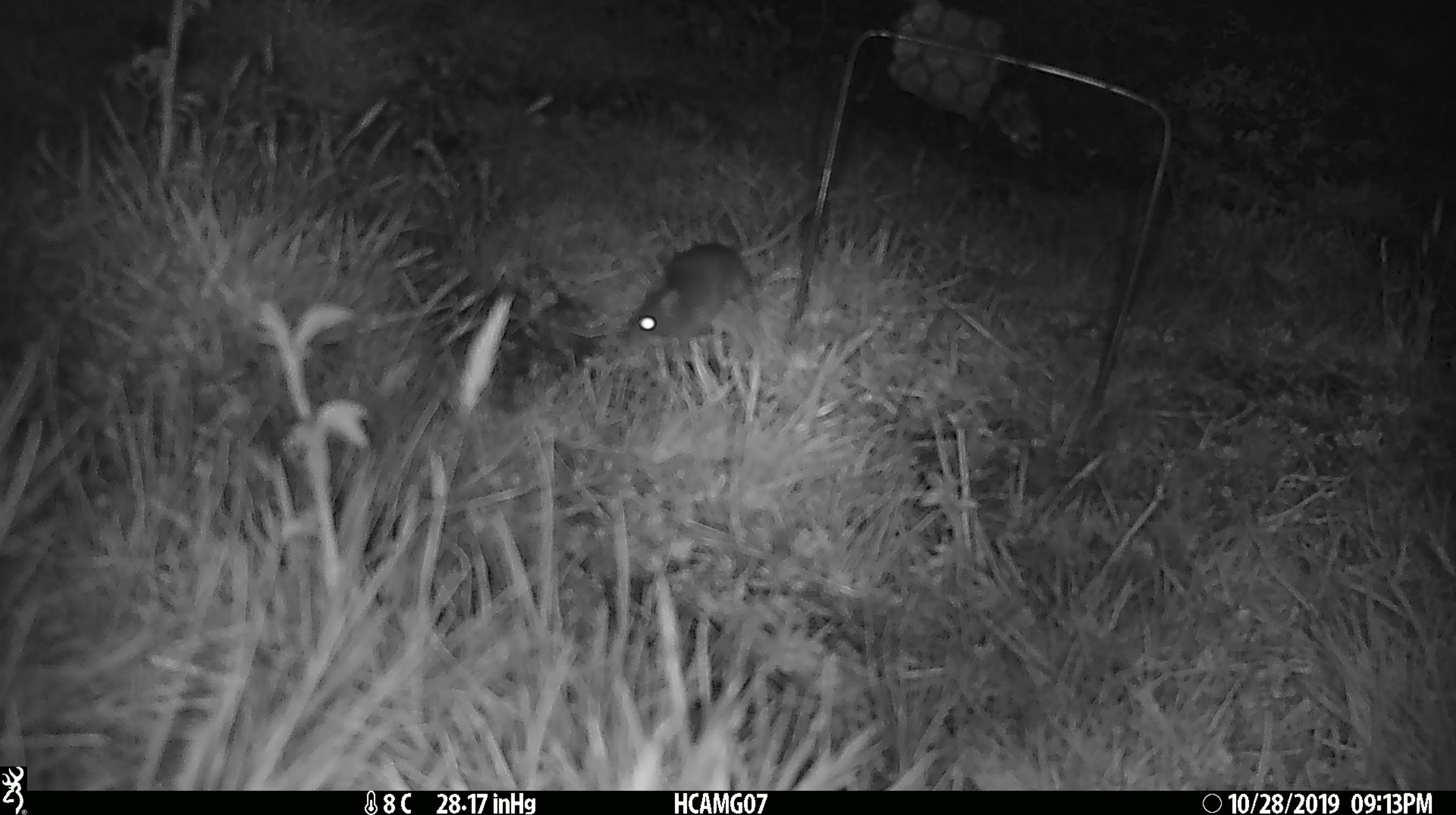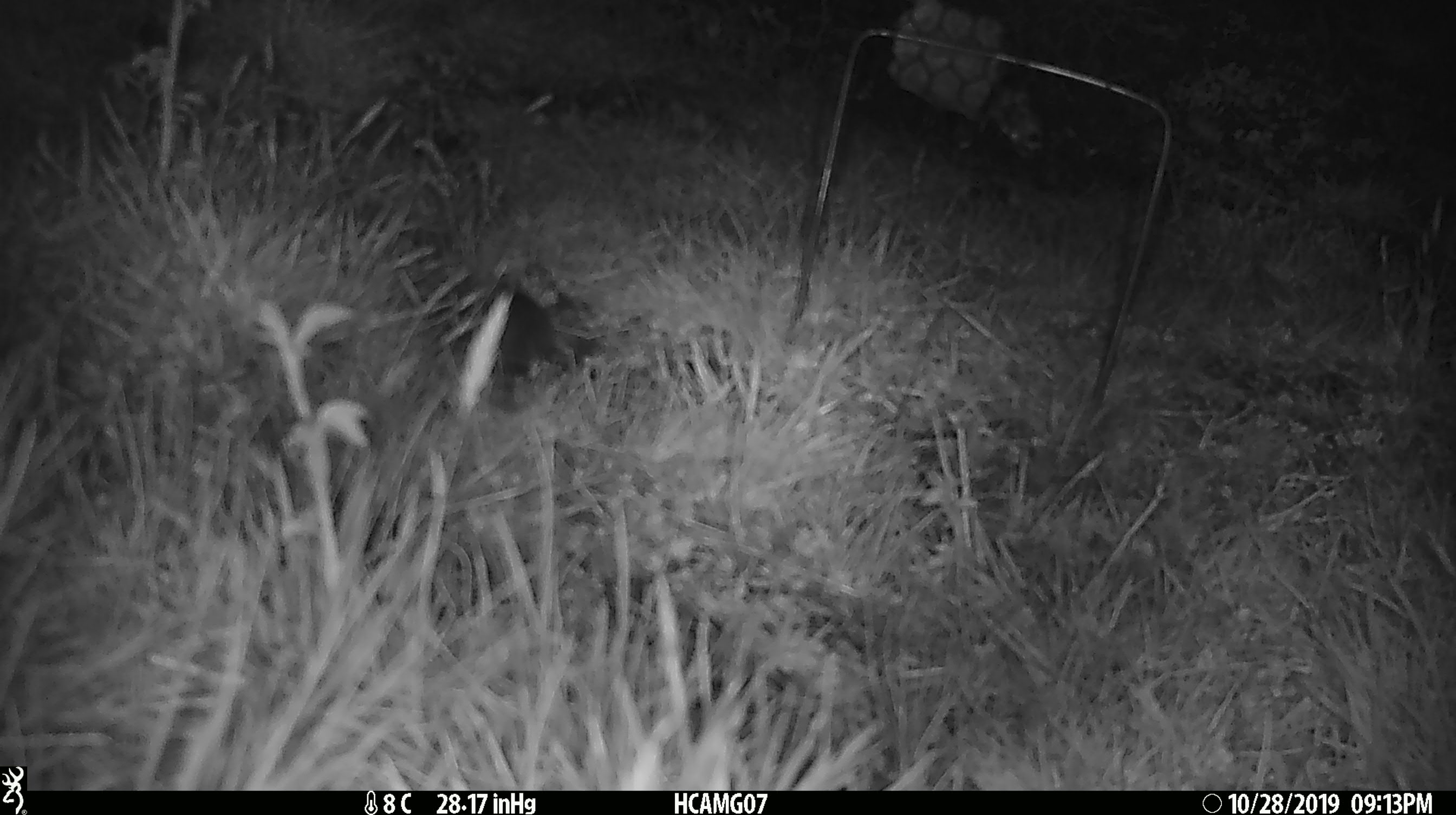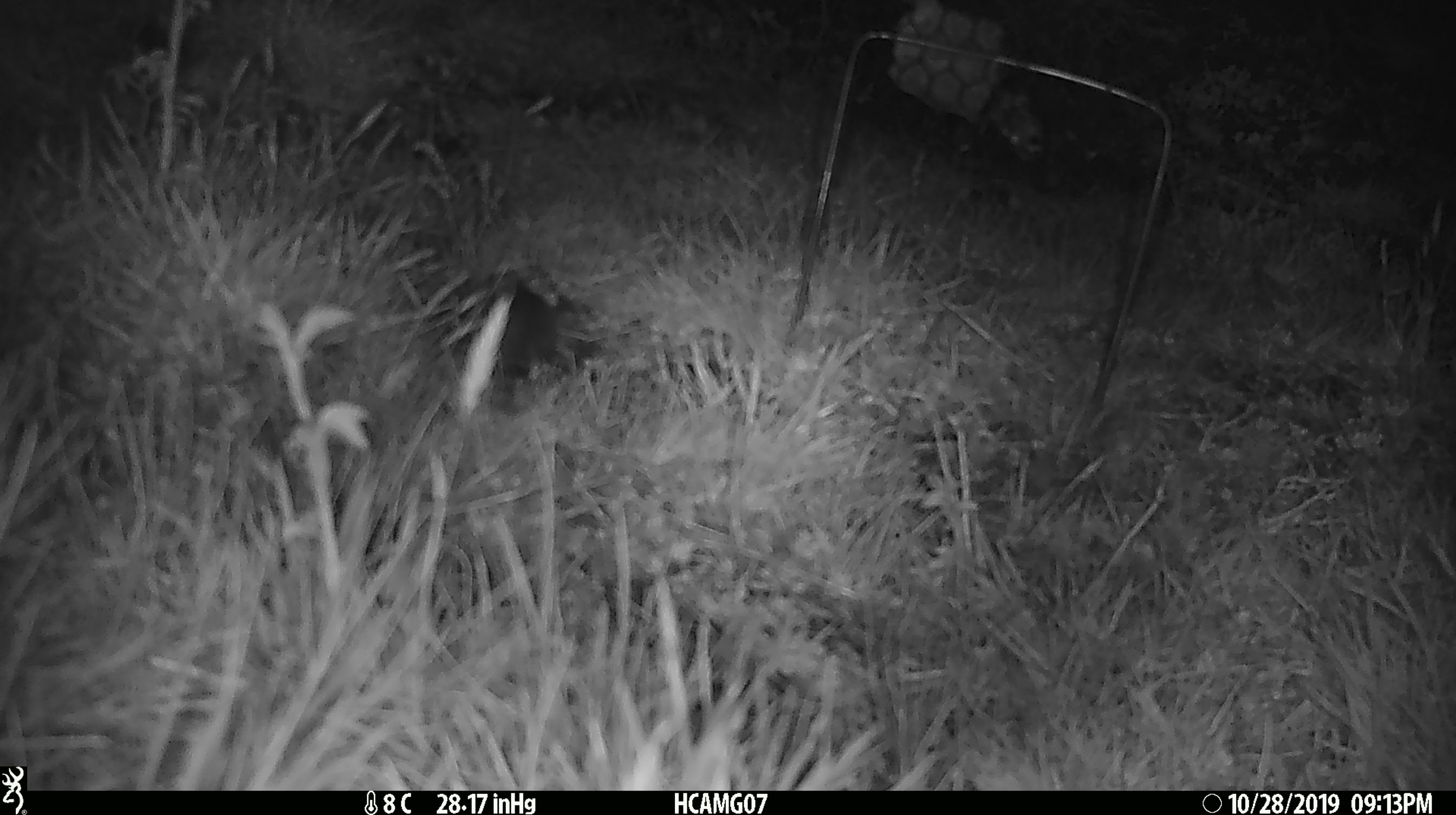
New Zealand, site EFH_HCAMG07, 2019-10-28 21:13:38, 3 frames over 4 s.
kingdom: Animalia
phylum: Chordata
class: Mammalia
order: Rodentia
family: Muridae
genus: Mus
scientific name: Mus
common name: mouse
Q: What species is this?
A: Mouse (Mus).